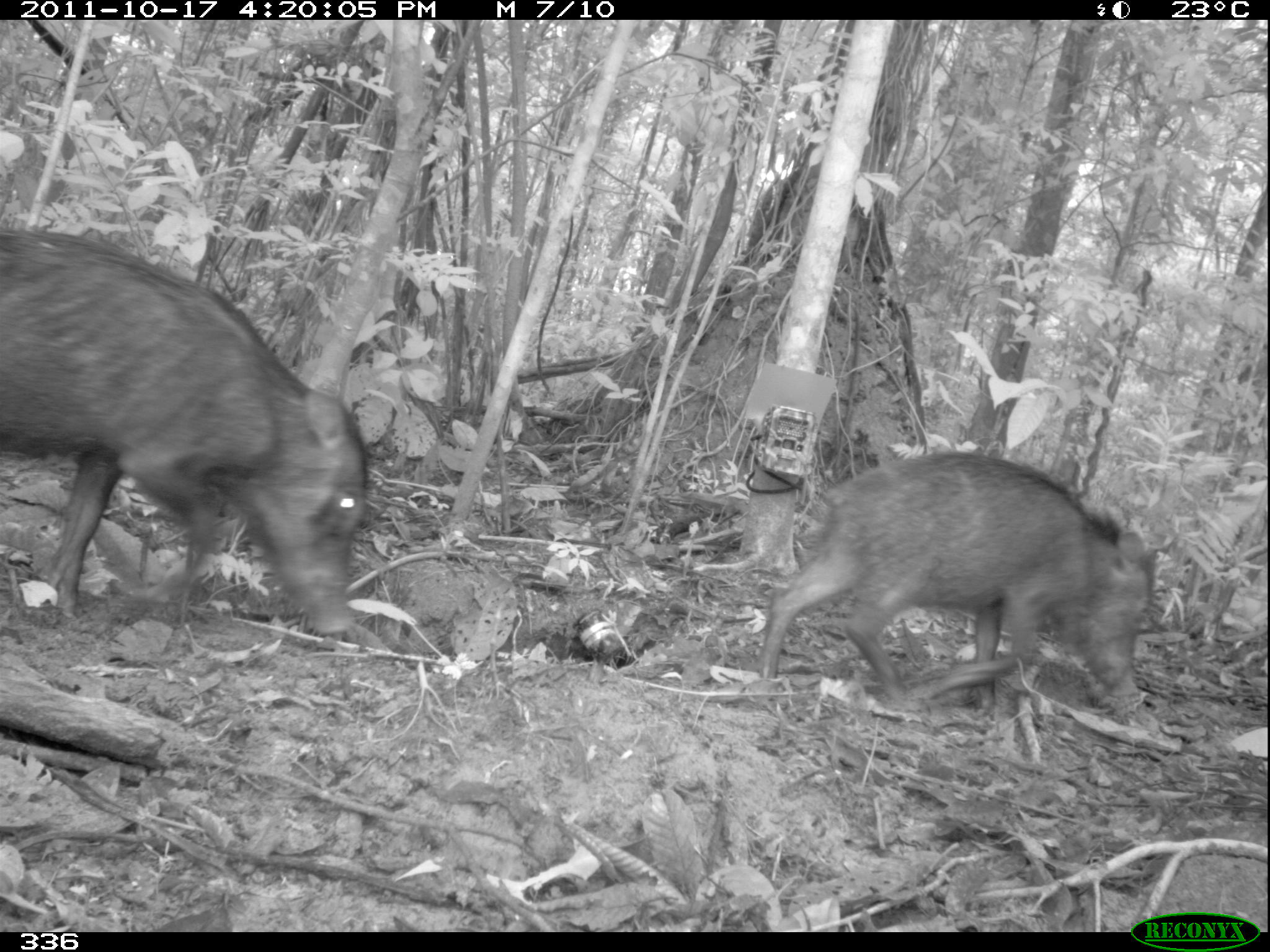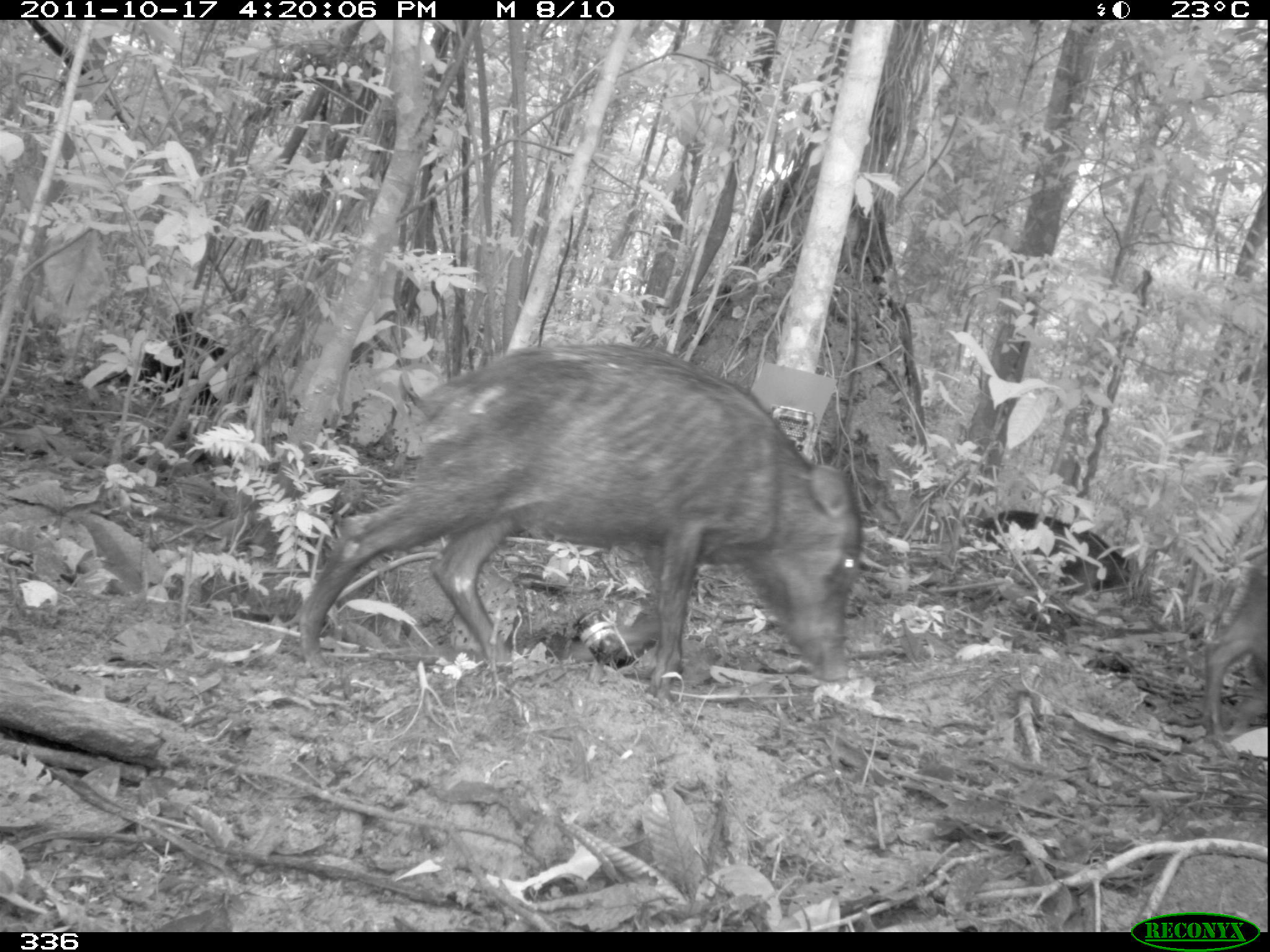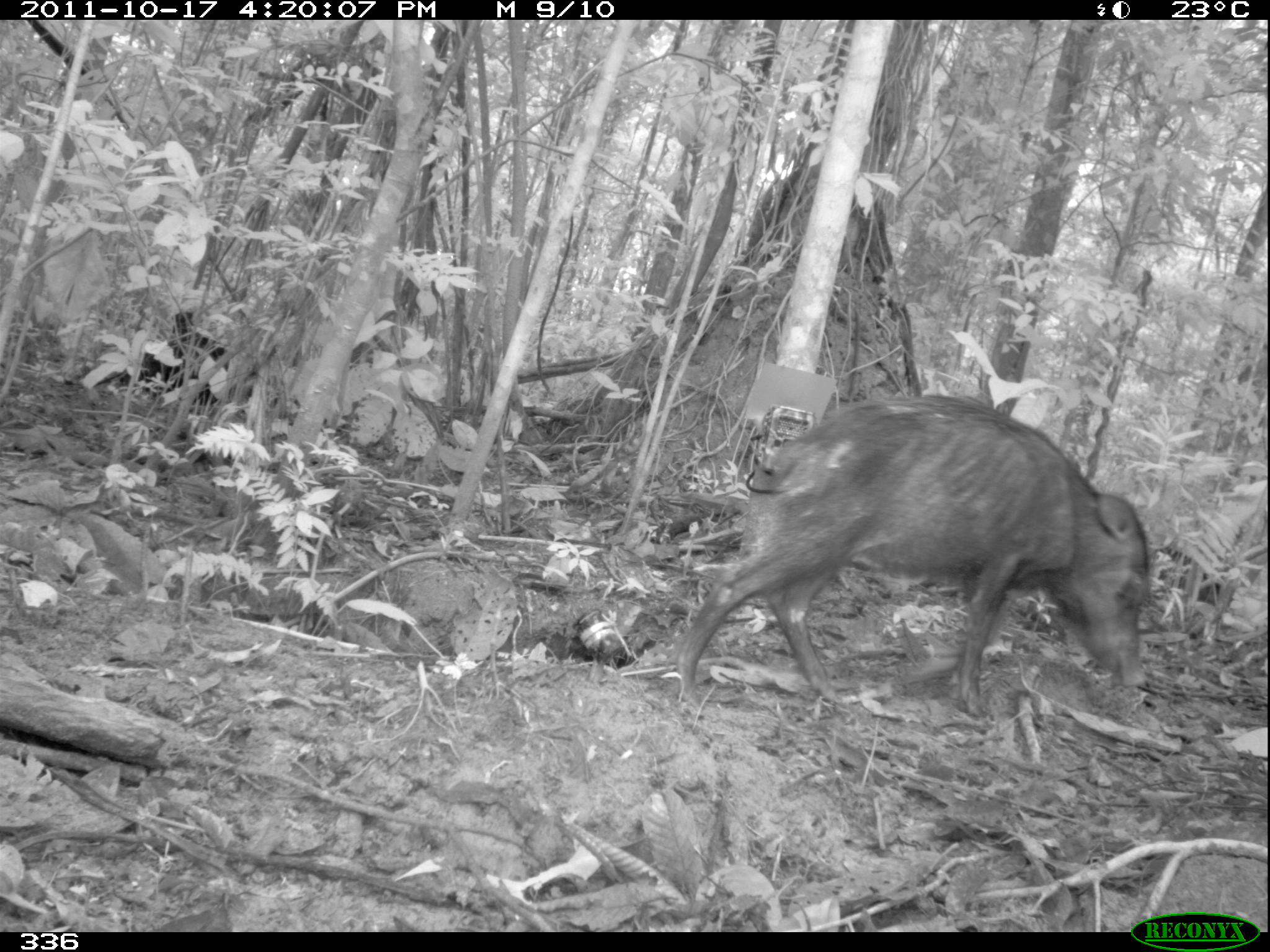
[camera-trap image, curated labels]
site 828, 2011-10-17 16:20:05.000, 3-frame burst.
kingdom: Animalia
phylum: Chordata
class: Mammalia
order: Artiodactyla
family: Tayassuidae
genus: Tayassu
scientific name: Tayassu pecari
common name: white-lipped peccary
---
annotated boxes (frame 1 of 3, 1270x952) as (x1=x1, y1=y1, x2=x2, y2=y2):
tayassu pecari: (x1=0, y1=232, x2=367, y2=635); (x1=761, y1=451, x2=1158, y2=710)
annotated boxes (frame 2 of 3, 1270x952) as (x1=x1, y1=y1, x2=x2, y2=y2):
tayassu pecari: (x1=297, y1=342, x2=862, y2=705); (x1=975, y1=509, x2=1144, y2=592); (x1=1204, y1=565, x2=1270, y2=754); (x1=116, y1=306, x2=233, y2=404)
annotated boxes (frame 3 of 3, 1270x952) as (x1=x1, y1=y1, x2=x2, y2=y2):
tayassu pecari: (x1=676, y1=393, x2=1149, y2=717); (x1=1188, y1=647, x2=1190, y2=650)